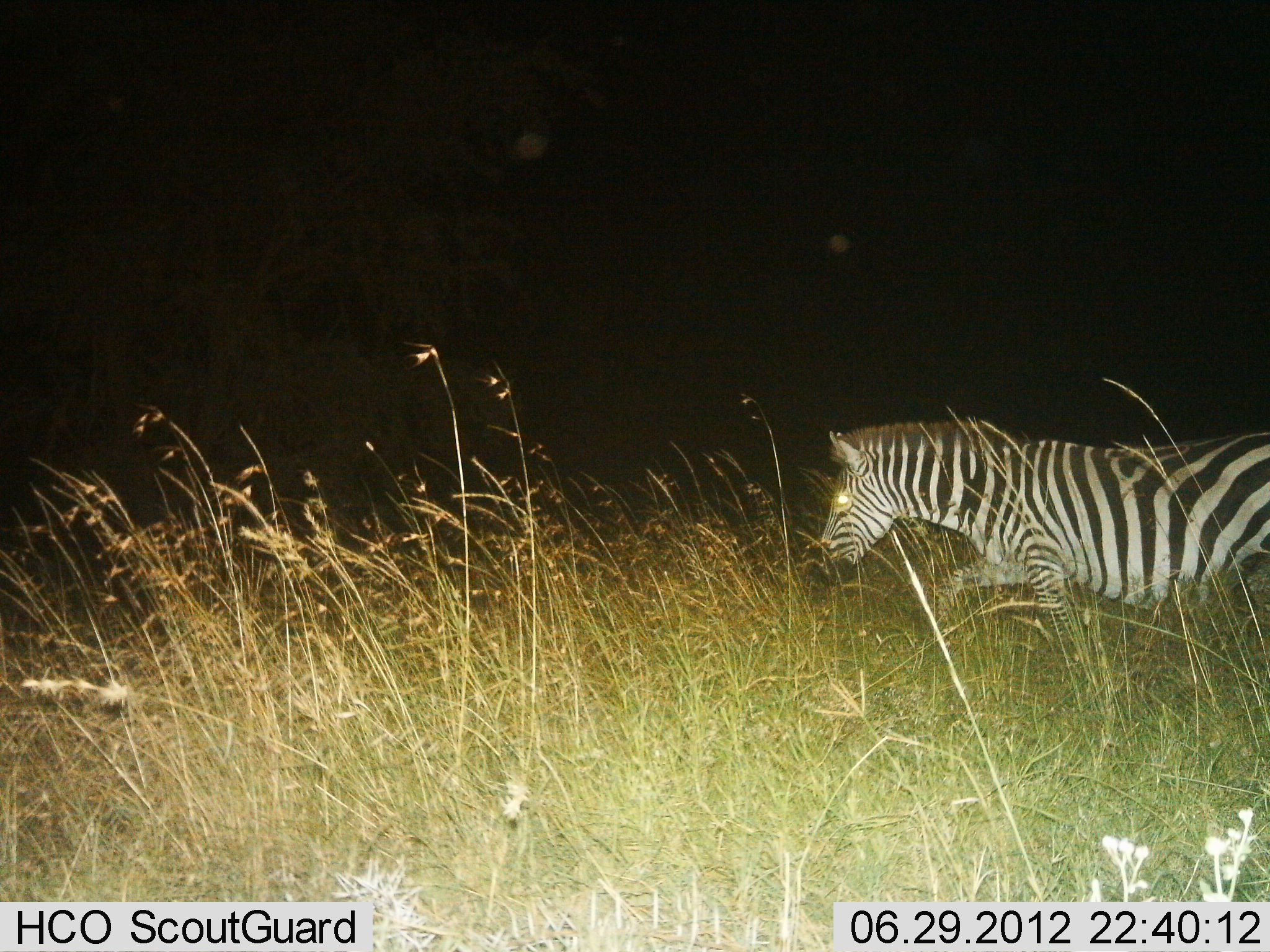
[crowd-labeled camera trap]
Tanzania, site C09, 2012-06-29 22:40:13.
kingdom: Animalia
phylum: Chordata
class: Mammalia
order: Perissodactyla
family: Equidae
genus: Equus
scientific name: Equus quagga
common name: plains zebra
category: zebra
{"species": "zebra (plains zebra) (Equus quagga)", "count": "1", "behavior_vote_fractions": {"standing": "0%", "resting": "0%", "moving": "100%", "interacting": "0%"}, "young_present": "0%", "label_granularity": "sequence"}